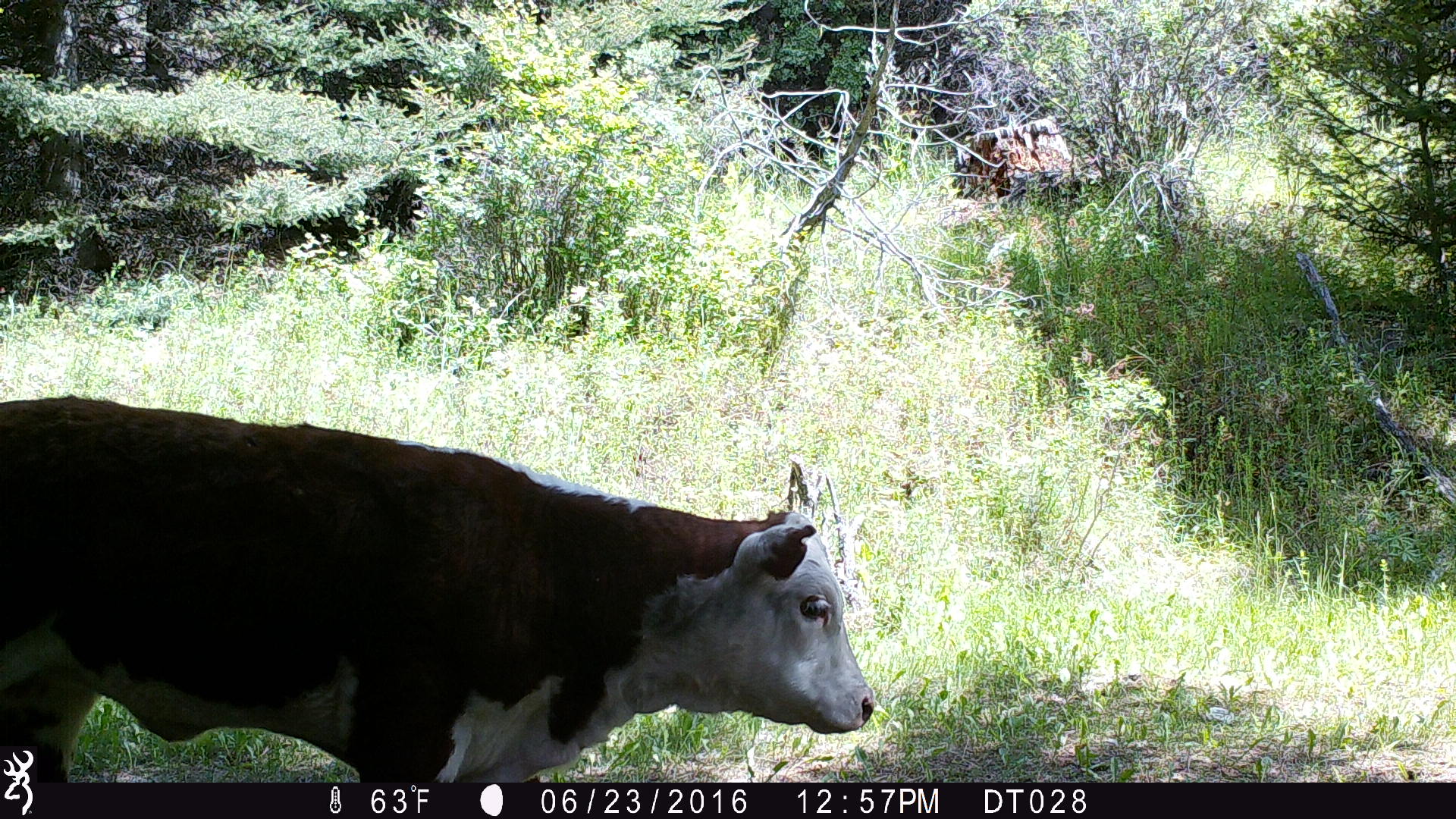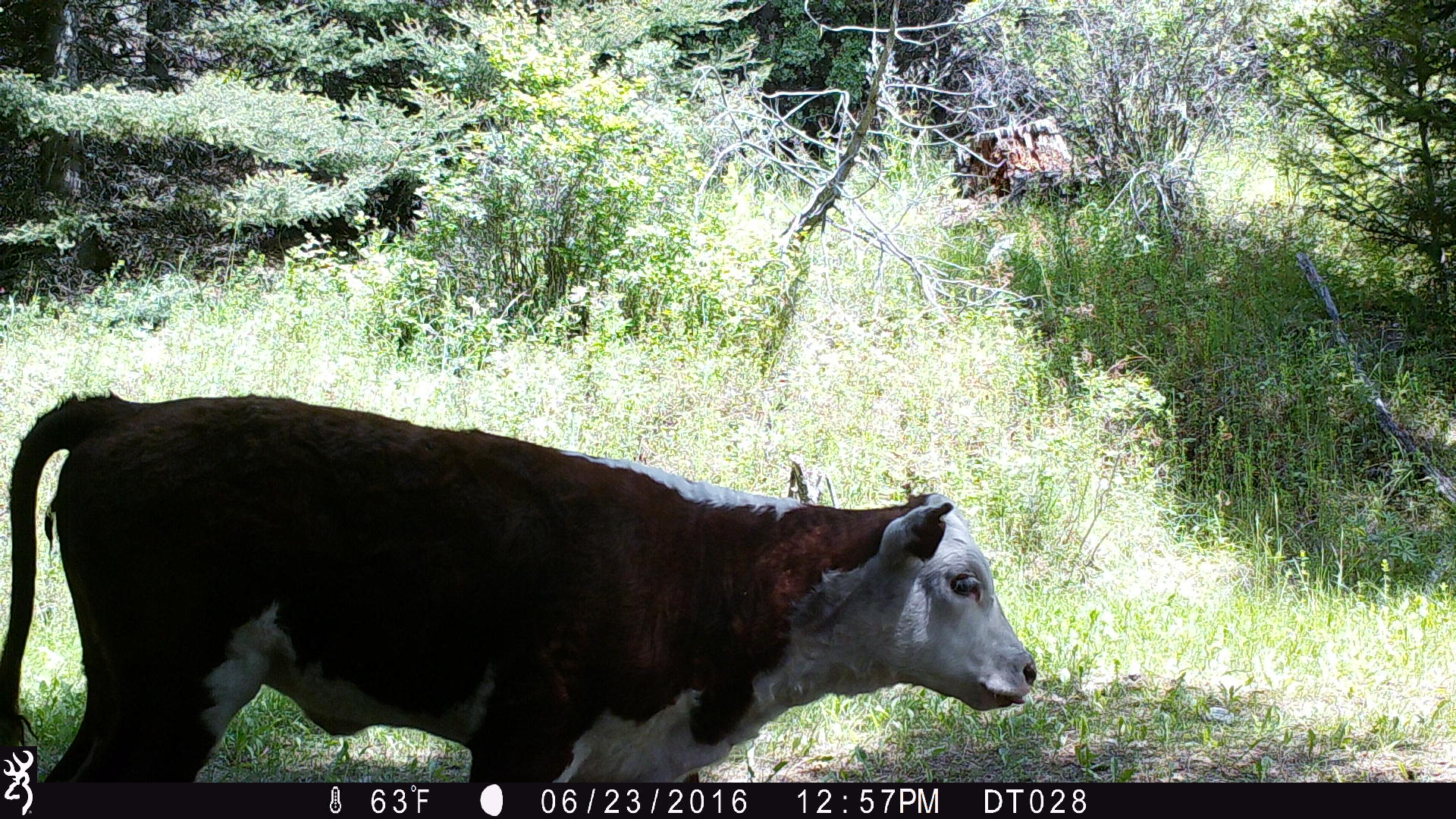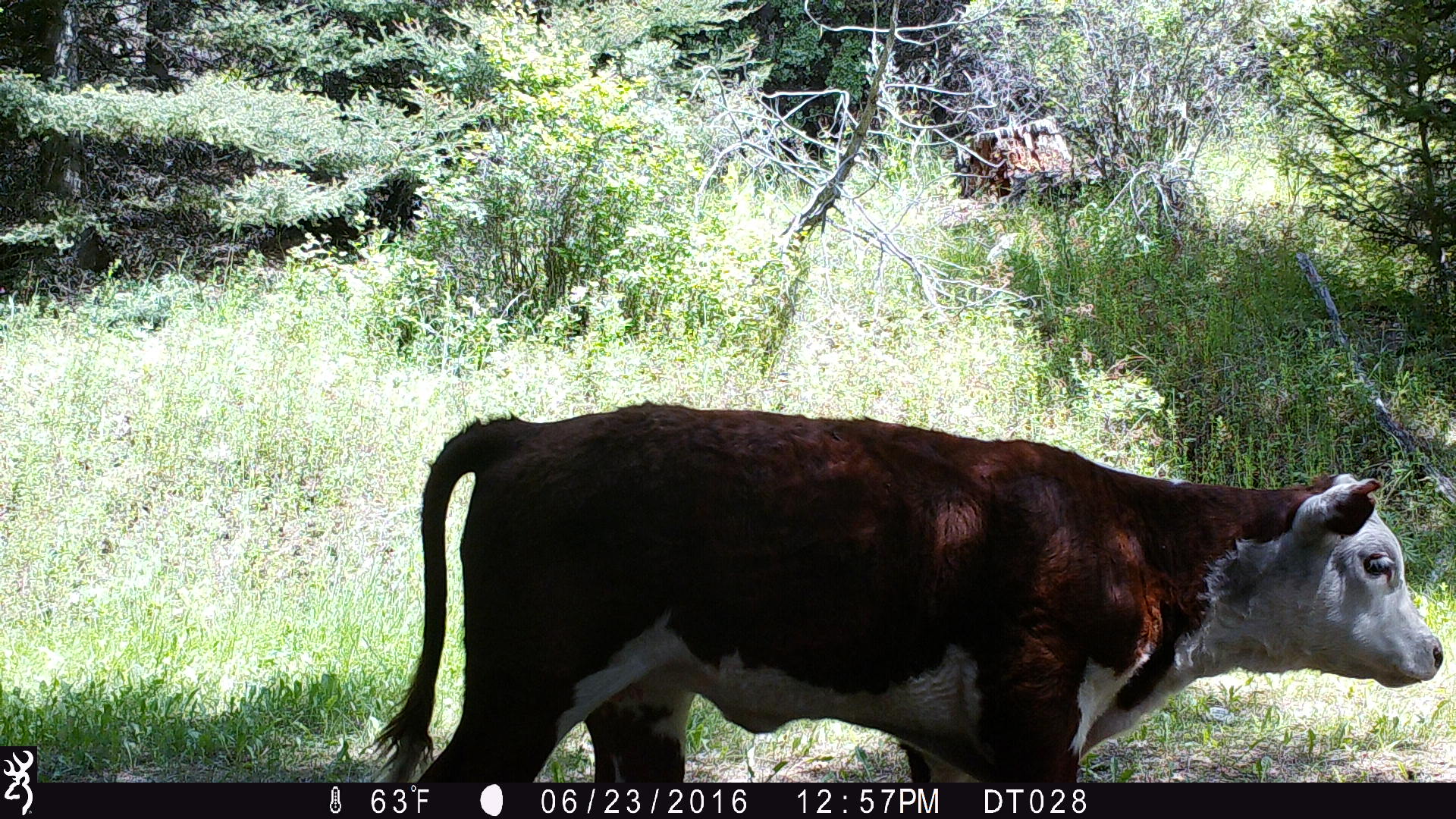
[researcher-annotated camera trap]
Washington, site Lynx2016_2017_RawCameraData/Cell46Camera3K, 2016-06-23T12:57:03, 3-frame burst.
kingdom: Animalia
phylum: Chordata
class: Mammalia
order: Artiodactyla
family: Bovidae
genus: Bos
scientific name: Bos taurus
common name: domestic cattle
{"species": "domestic cattle (Bos taurus)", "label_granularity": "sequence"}